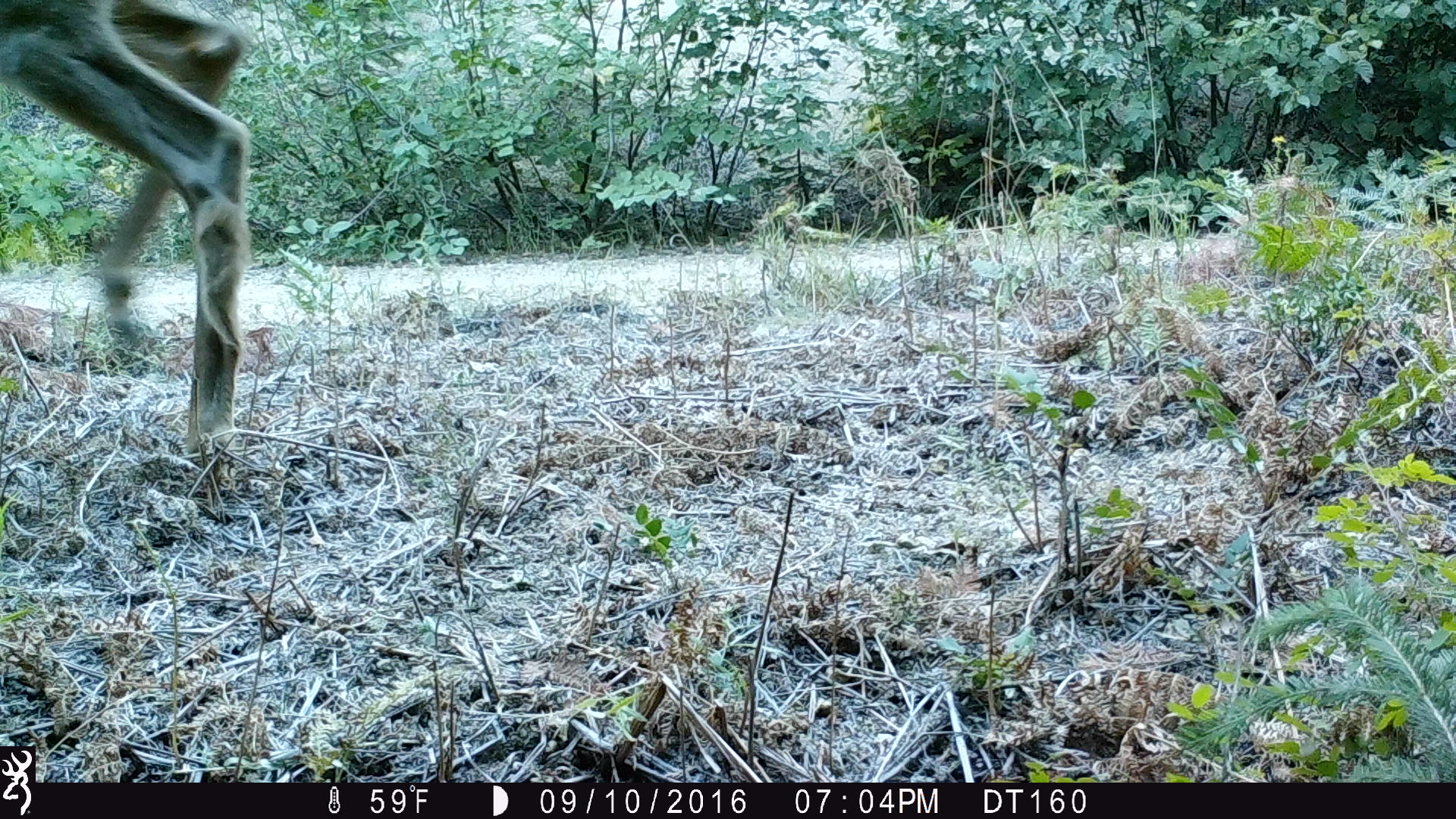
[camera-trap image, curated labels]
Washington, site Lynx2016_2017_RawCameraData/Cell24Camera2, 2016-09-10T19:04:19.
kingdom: Animalia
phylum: Chordata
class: Mammalia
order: Artiodactyla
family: Cervidae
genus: Odocoileus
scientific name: Odocoileus hemionus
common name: mule deer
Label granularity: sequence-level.